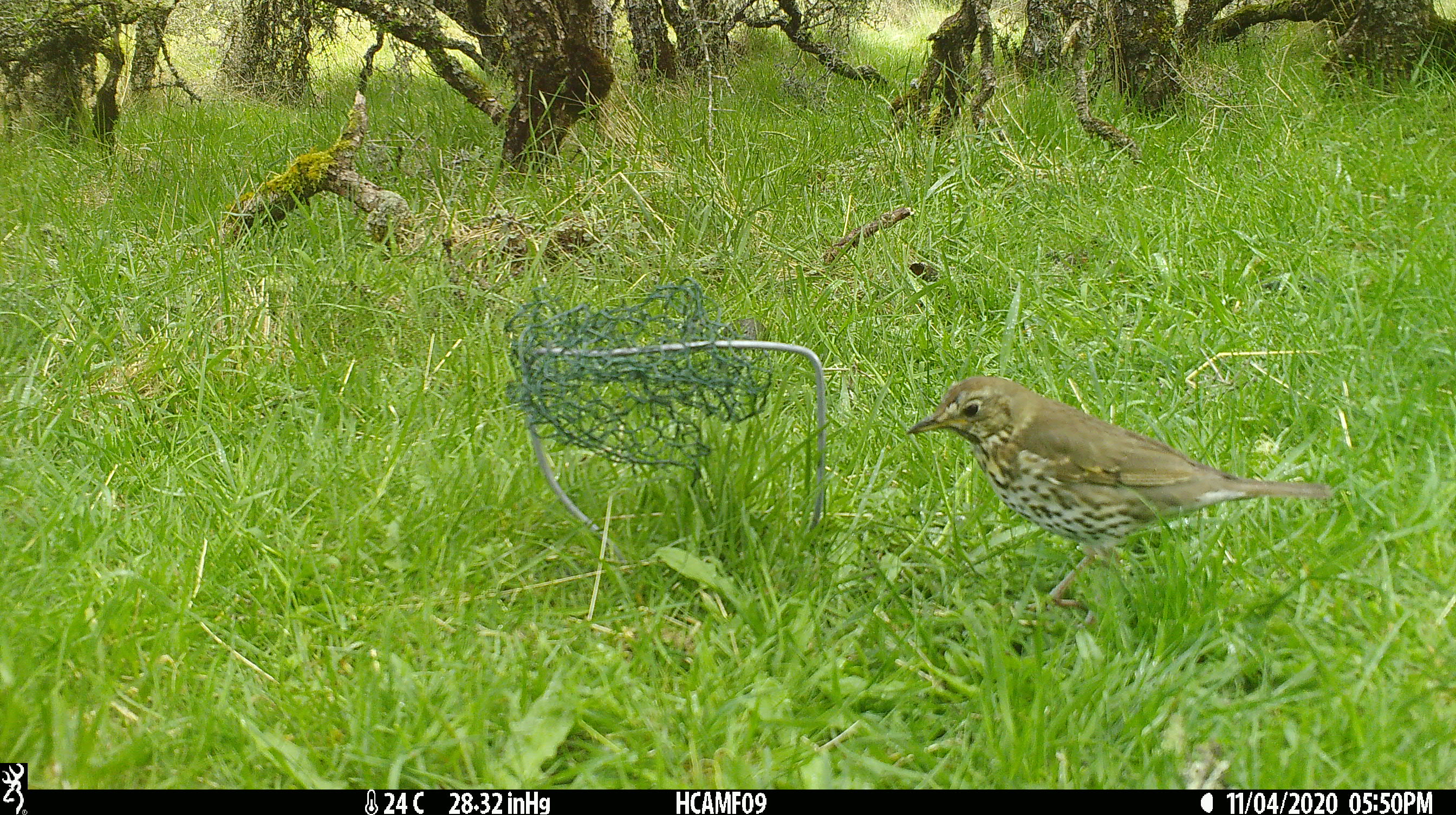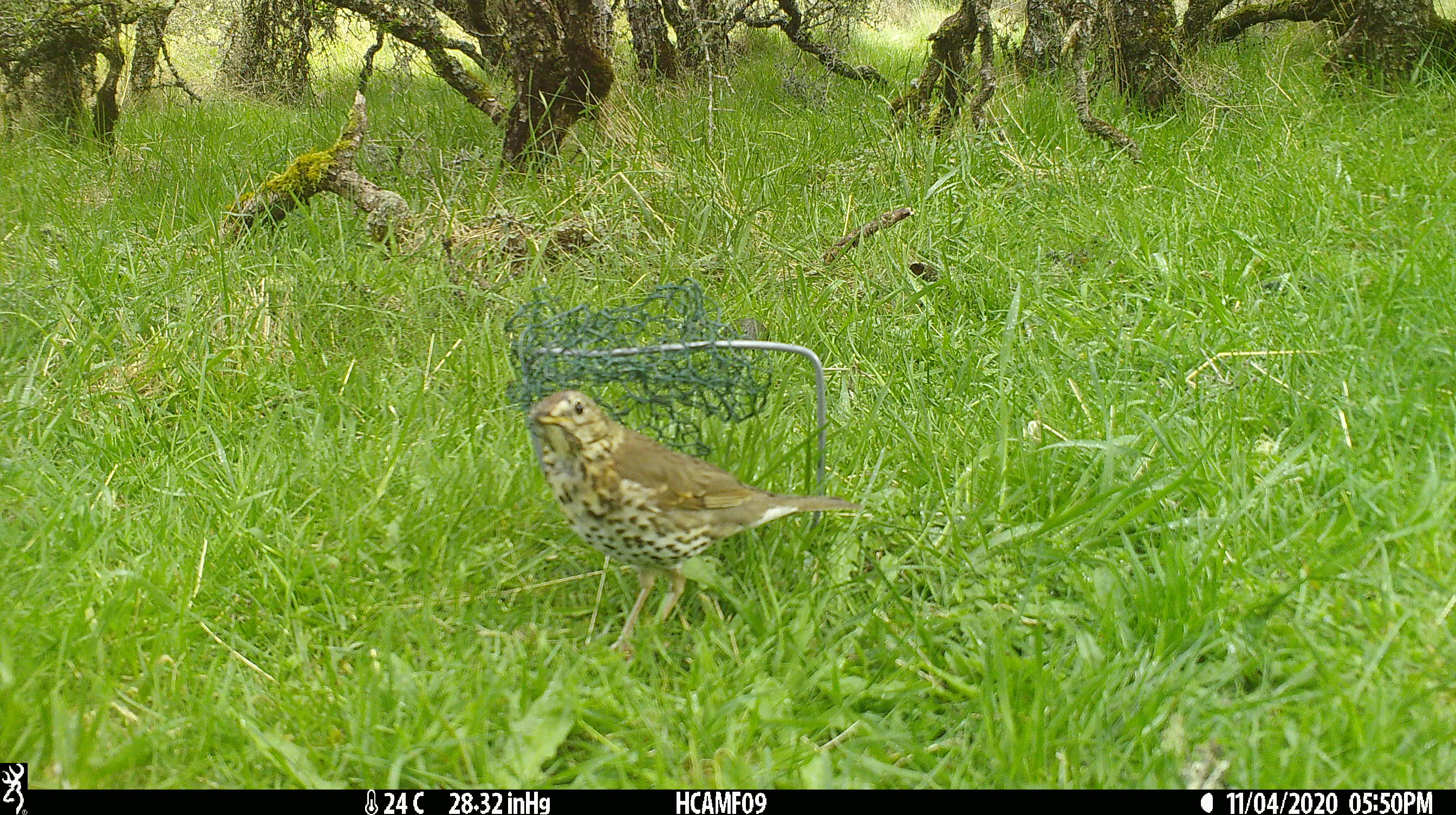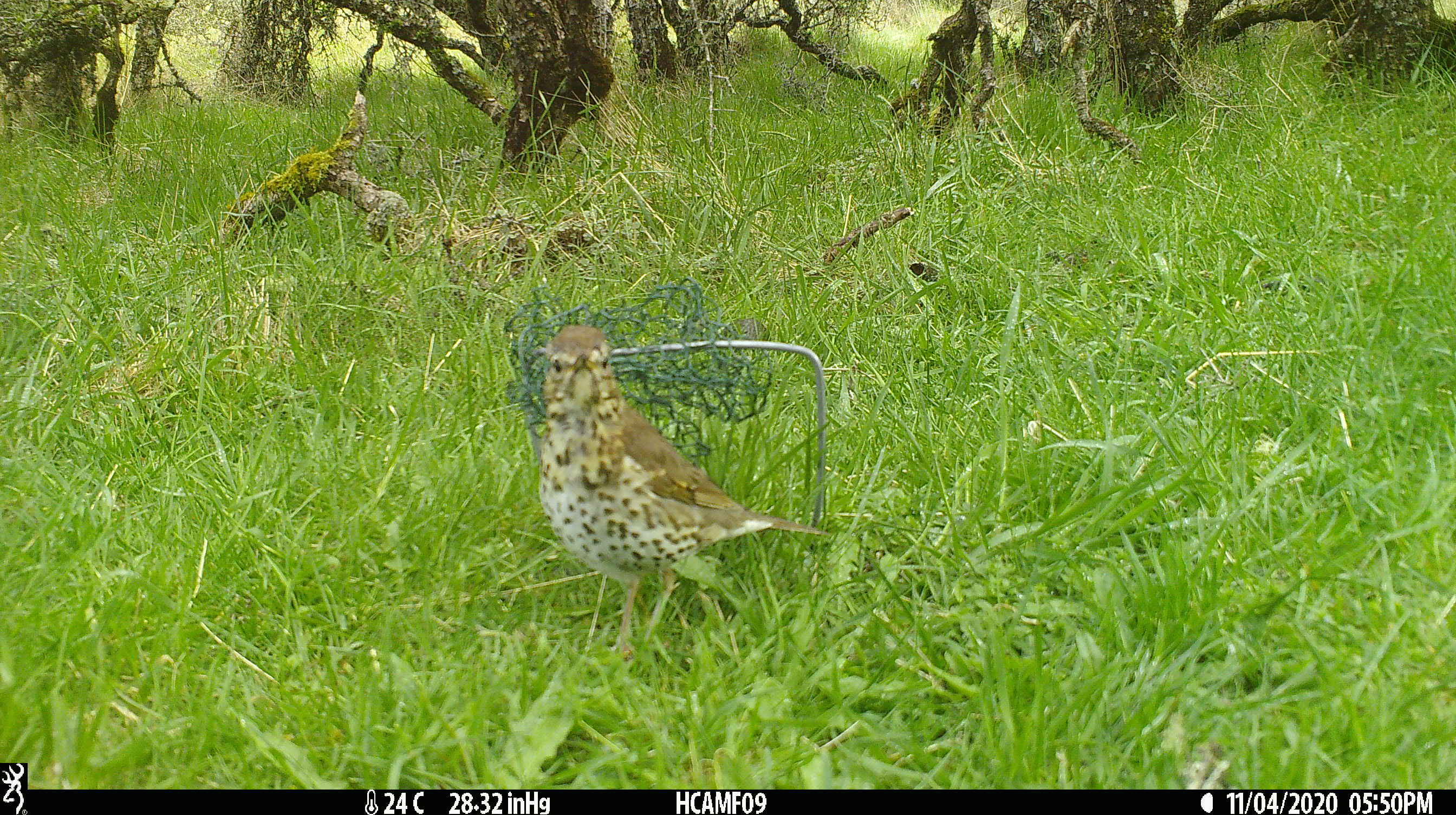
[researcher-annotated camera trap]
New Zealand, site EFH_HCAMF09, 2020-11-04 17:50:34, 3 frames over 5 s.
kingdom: Animalia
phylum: Chordata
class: Aves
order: Passeriformes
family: Turdidae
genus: Turdus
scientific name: Turdus philomelos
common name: song thrush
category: thrush